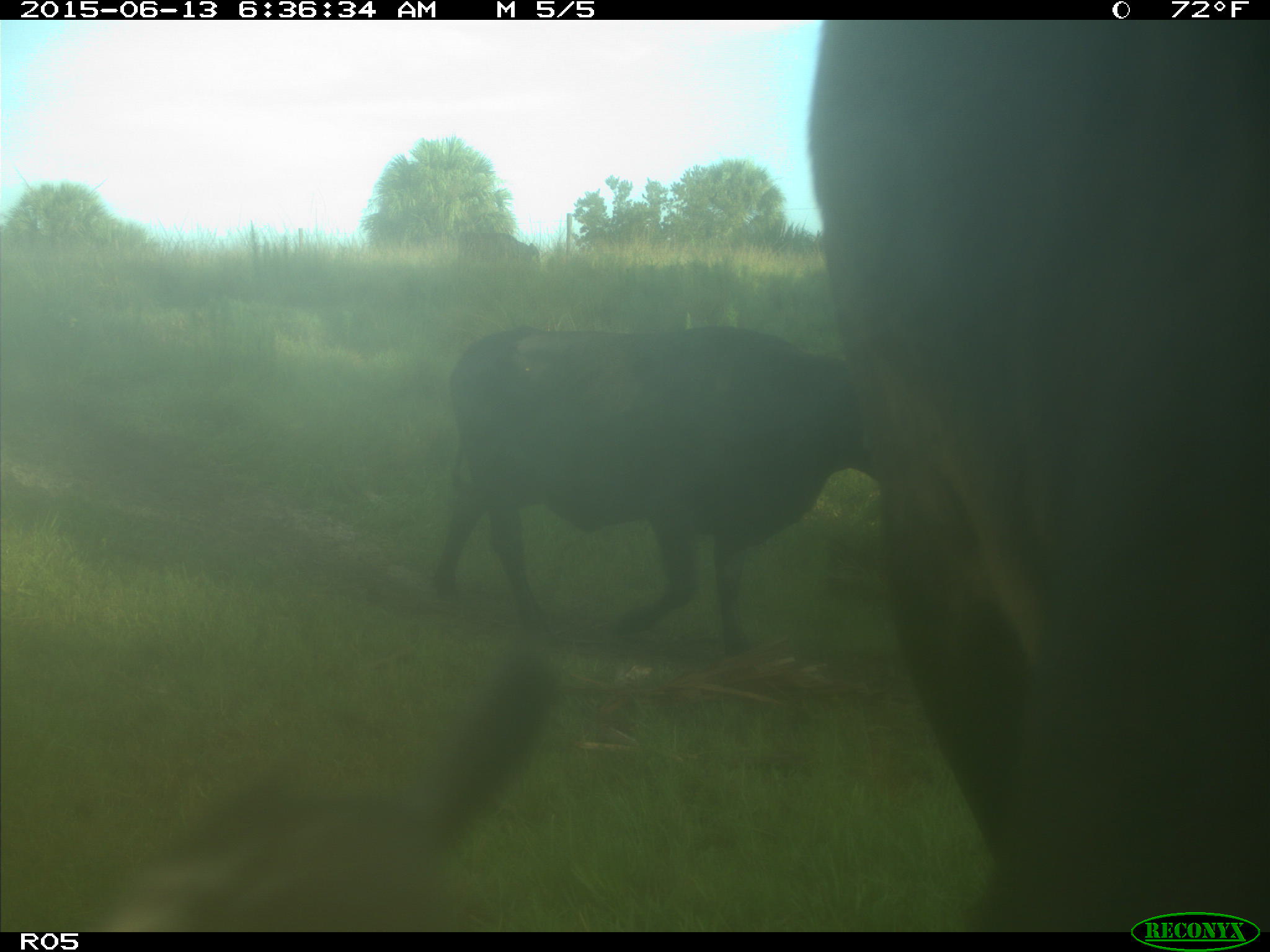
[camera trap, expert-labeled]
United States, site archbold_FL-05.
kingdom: Animalia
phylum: Chordata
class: Mammalia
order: Artiodactyla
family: Bovidae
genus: Bos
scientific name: Bos taurus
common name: domestic cow